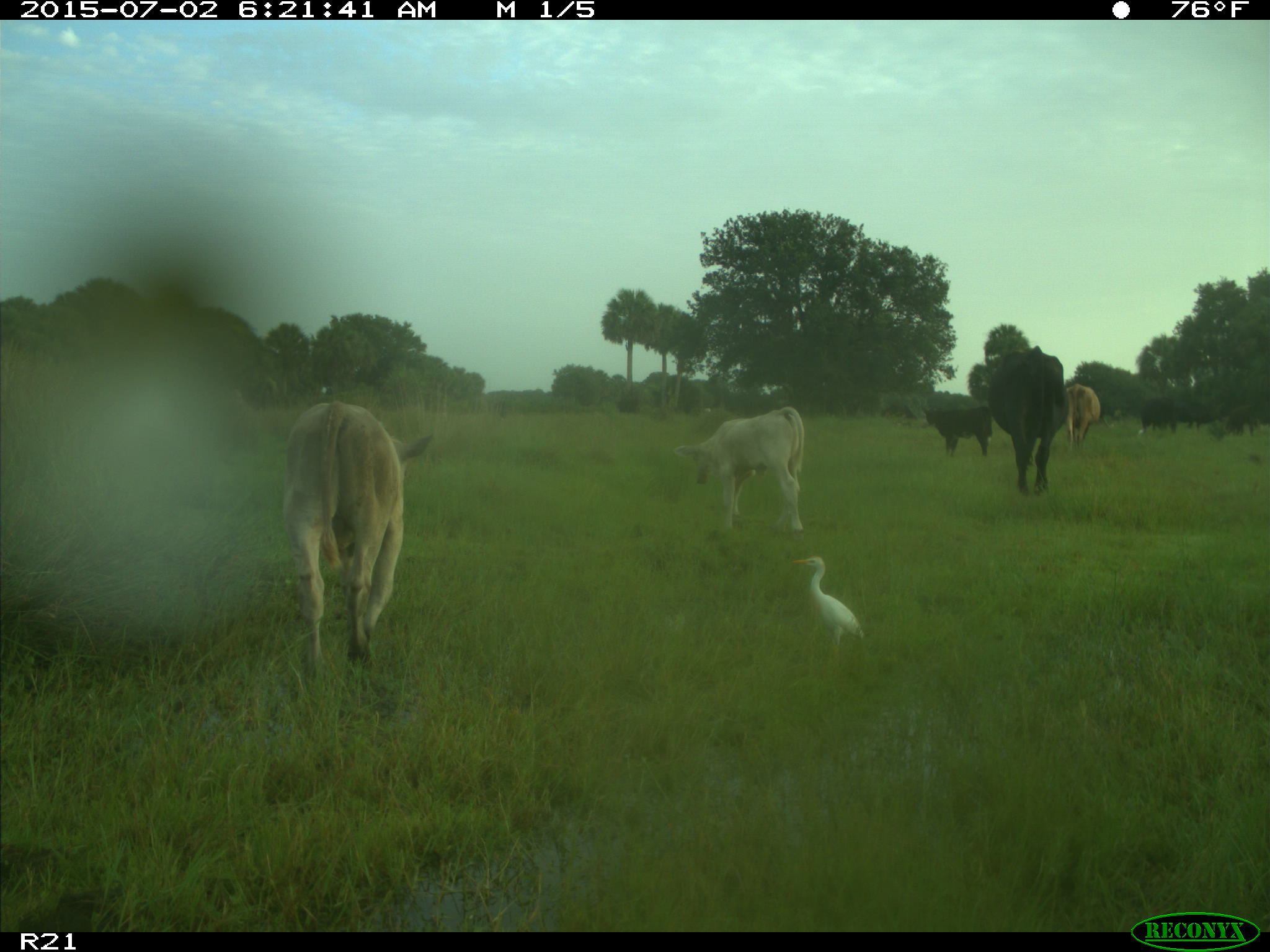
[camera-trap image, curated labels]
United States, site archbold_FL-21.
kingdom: Animalia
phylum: Chordata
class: Mammalia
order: Artiodactyla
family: Bovidae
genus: Bos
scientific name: Bos taurus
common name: domestic cow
Bos taurus (domestic cow).